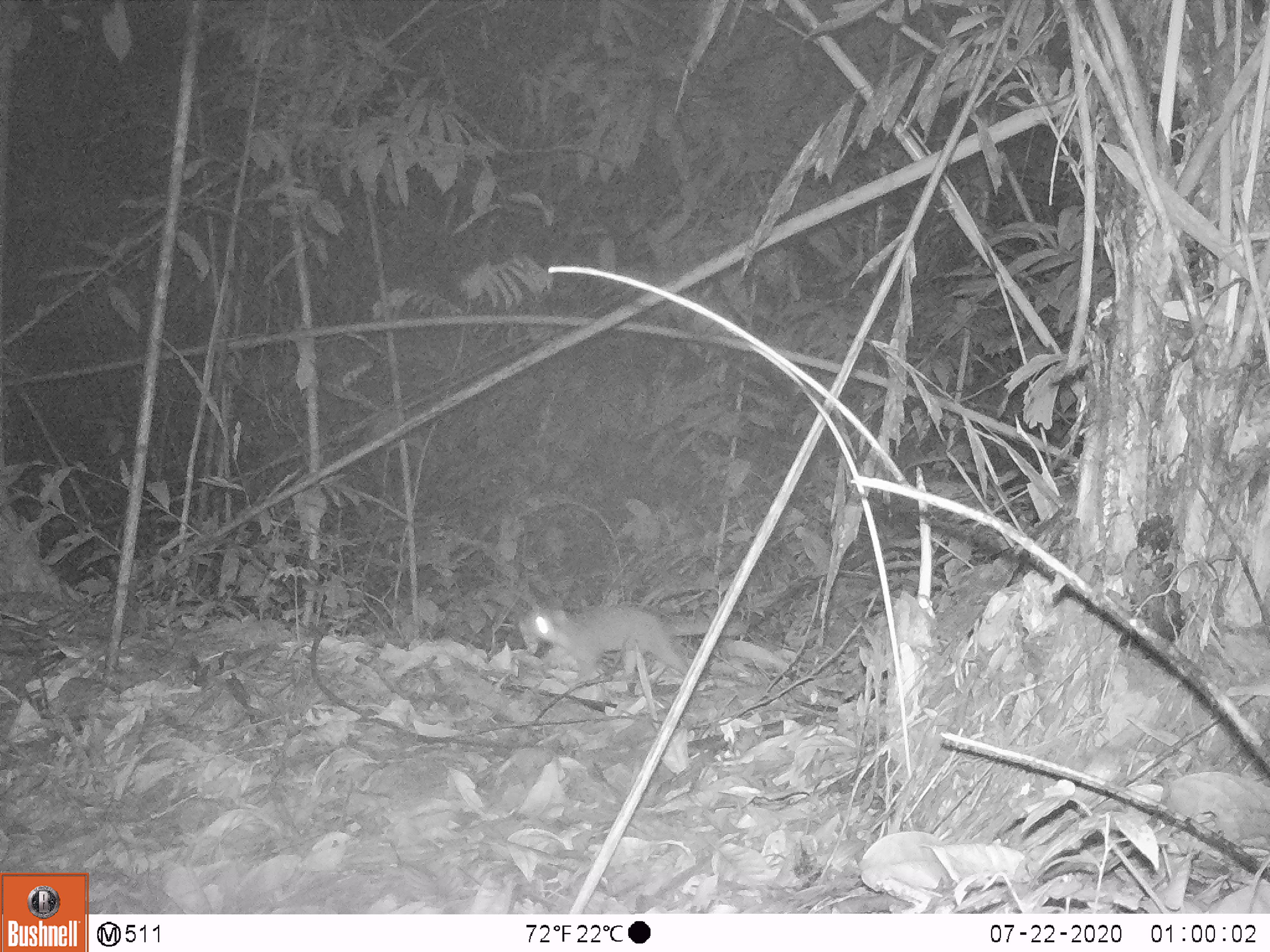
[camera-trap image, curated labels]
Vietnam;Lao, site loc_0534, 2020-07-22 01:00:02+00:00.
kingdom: Animalia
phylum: Chordata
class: Mammalia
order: Carnivora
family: Mustelidae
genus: Melogale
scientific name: Melogale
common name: ferret badger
Ferret badger (Melogale). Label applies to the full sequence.